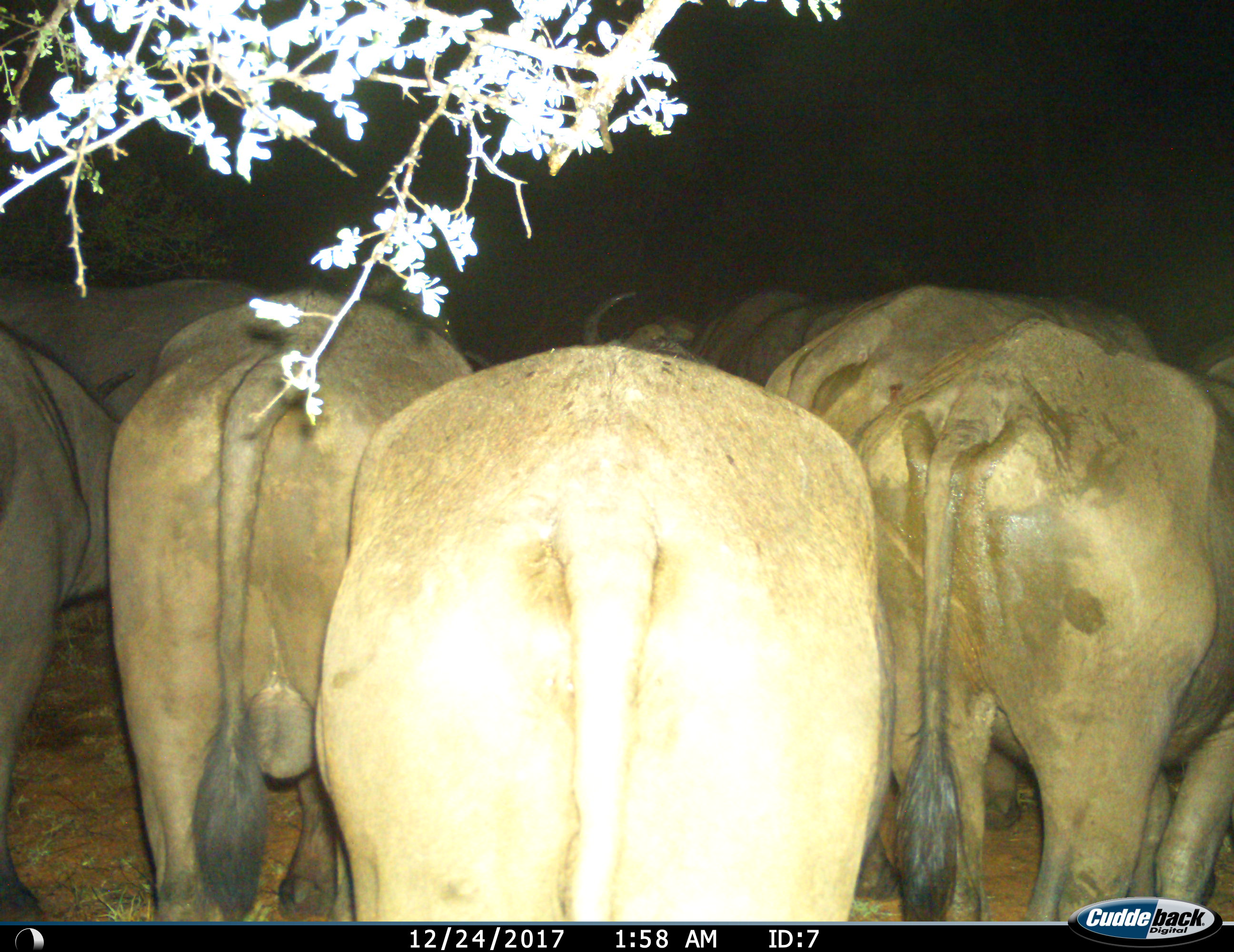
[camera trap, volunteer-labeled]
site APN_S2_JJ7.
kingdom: Animalia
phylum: Chordata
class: Mammalia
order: Artiodactyla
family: Bovidae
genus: Syncerus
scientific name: Syncerus caffer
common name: african buffalo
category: buffalo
Buffalo (african buffalo) (Syncerus caffer), count 8. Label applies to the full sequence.